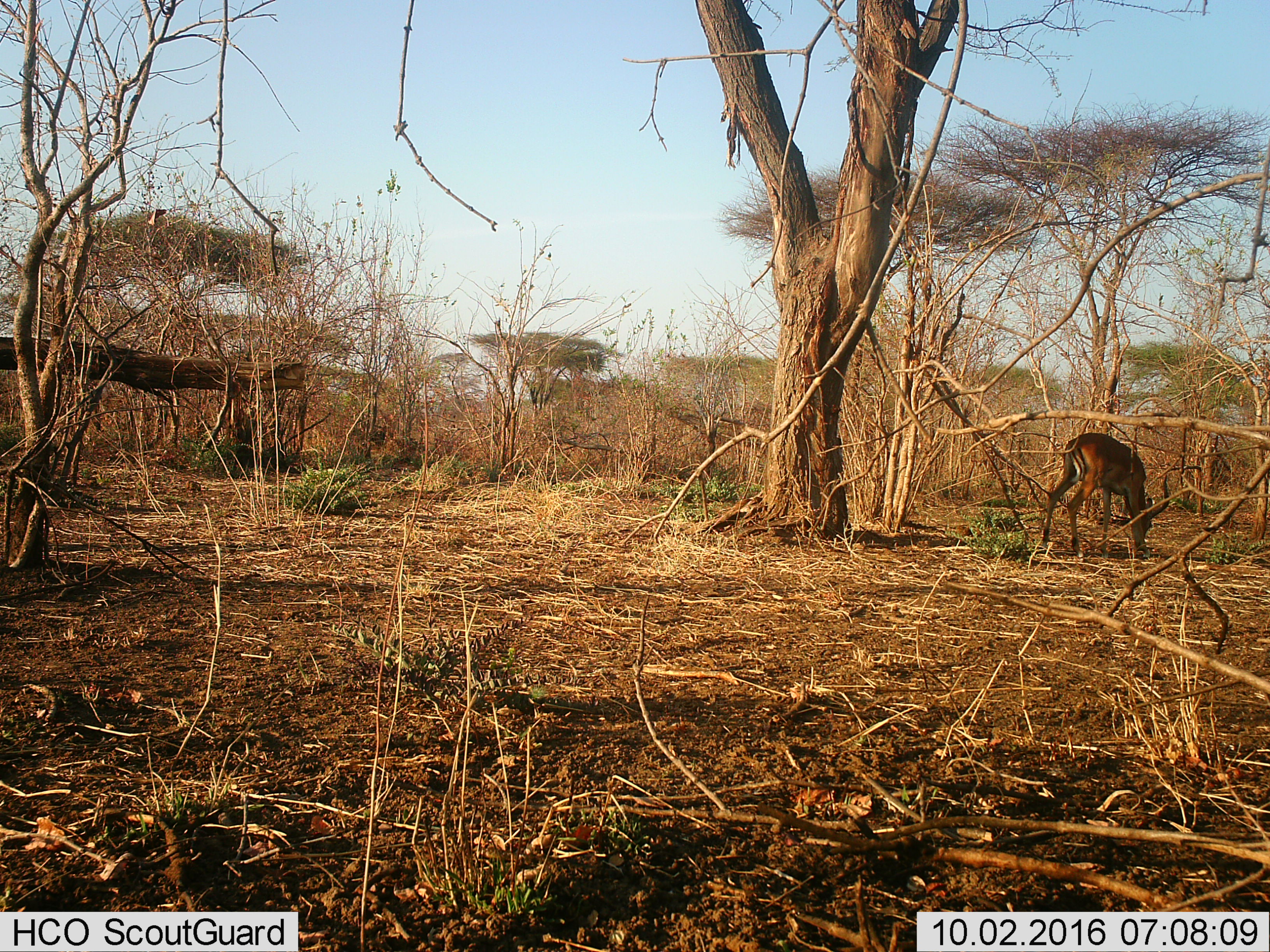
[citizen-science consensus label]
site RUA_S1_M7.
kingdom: Animalia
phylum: Chordata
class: Mammalia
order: Artiodactyla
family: Bovidae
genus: Aepyceros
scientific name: Aepyceros melampus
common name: impala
Impala (Aepyceros melampus), count 1. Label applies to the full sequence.